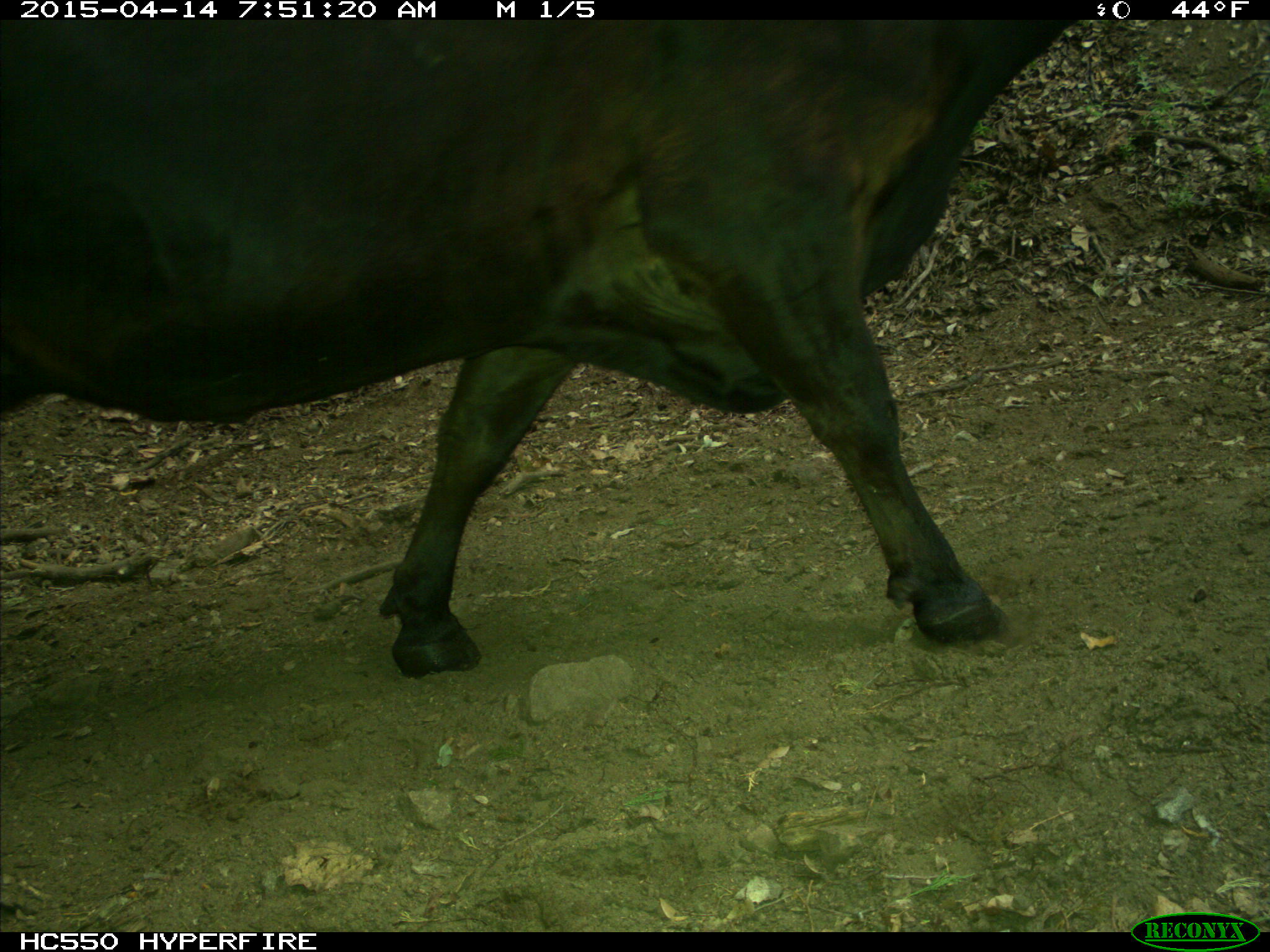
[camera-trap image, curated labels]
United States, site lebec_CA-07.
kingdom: Animalia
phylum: Chordata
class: Mammalia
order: Artiodactyla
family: Bovidae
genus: Bos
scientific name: Bos taurus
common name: domestic cow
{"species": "Bos taurus (domestic cow)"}